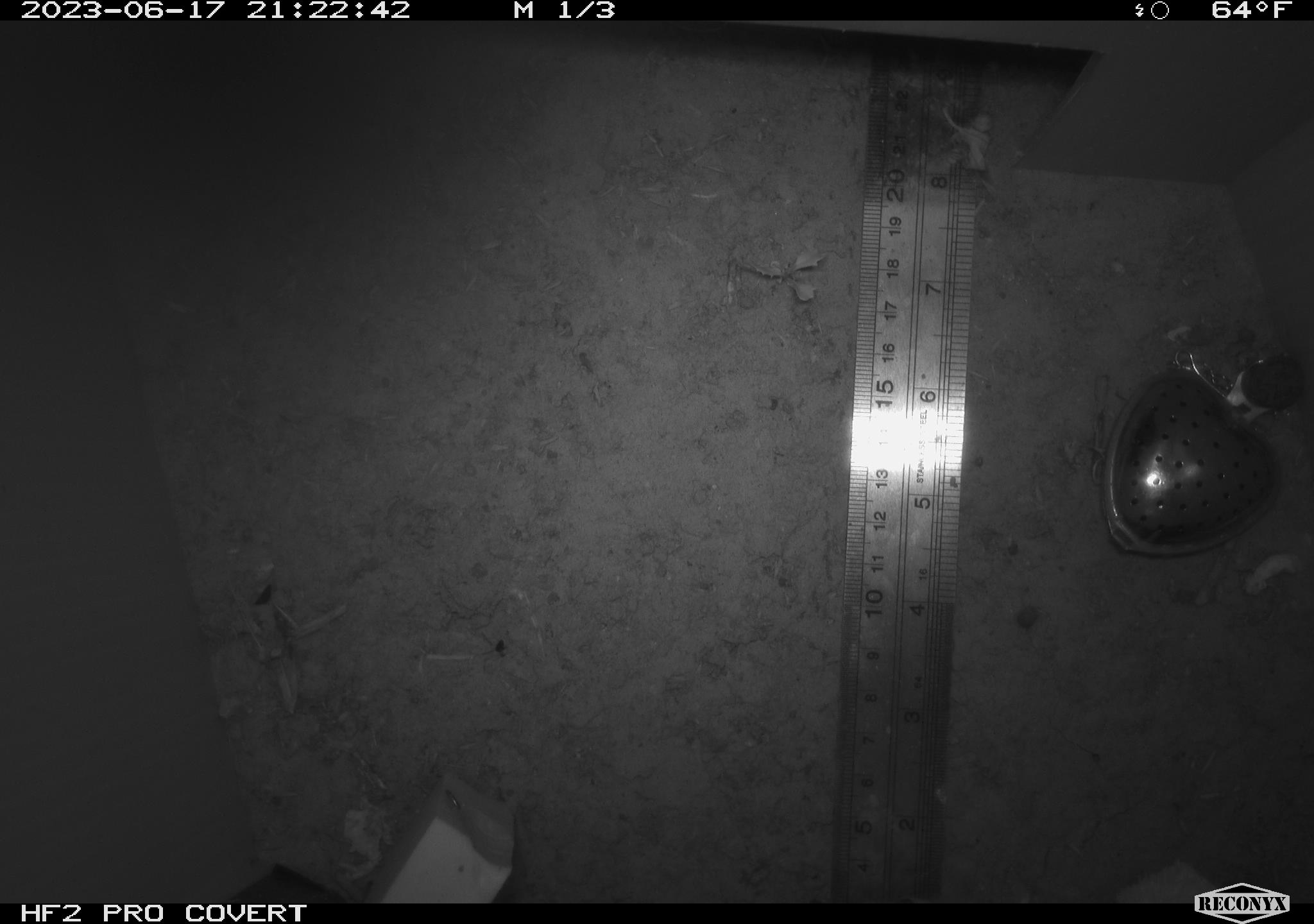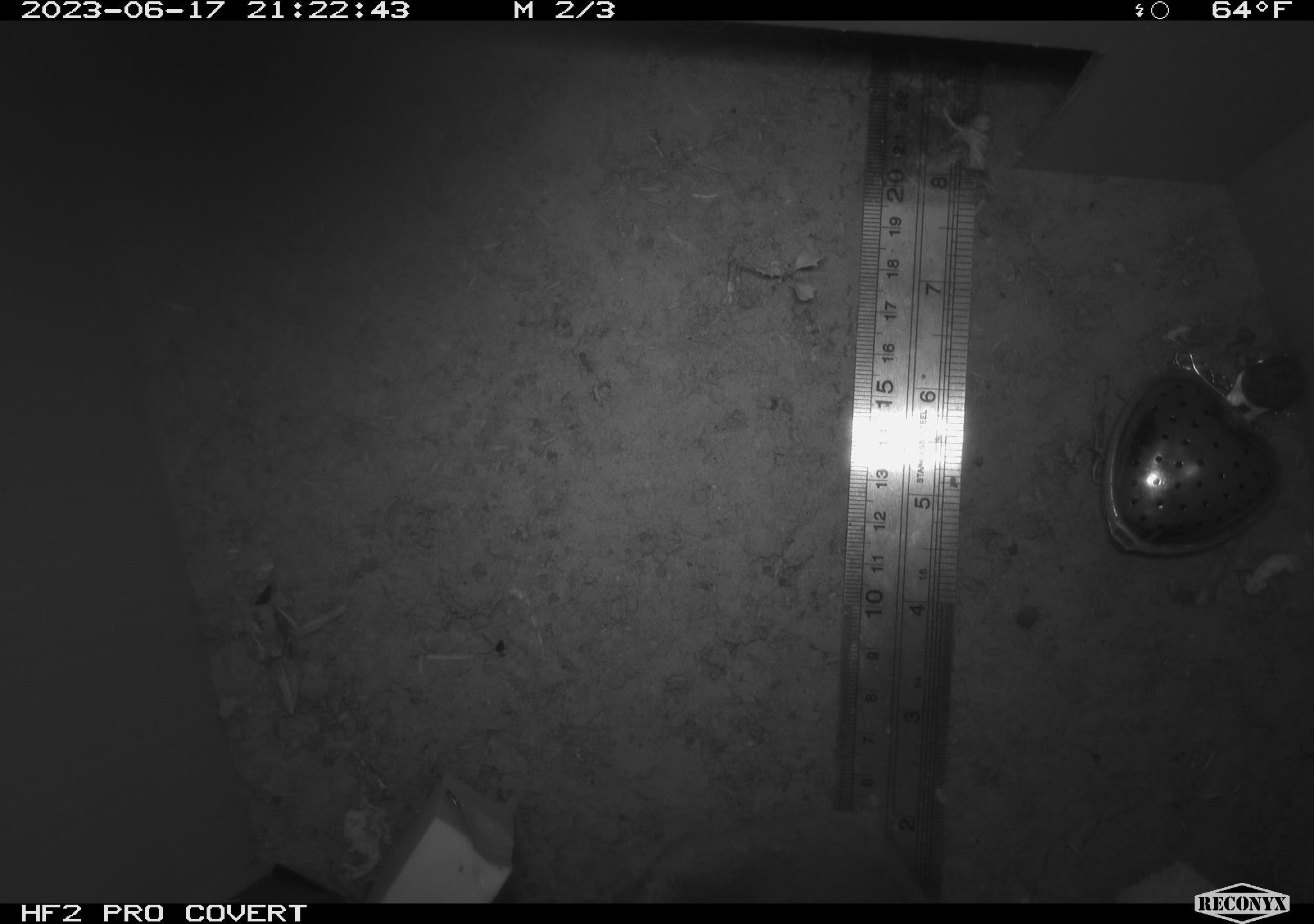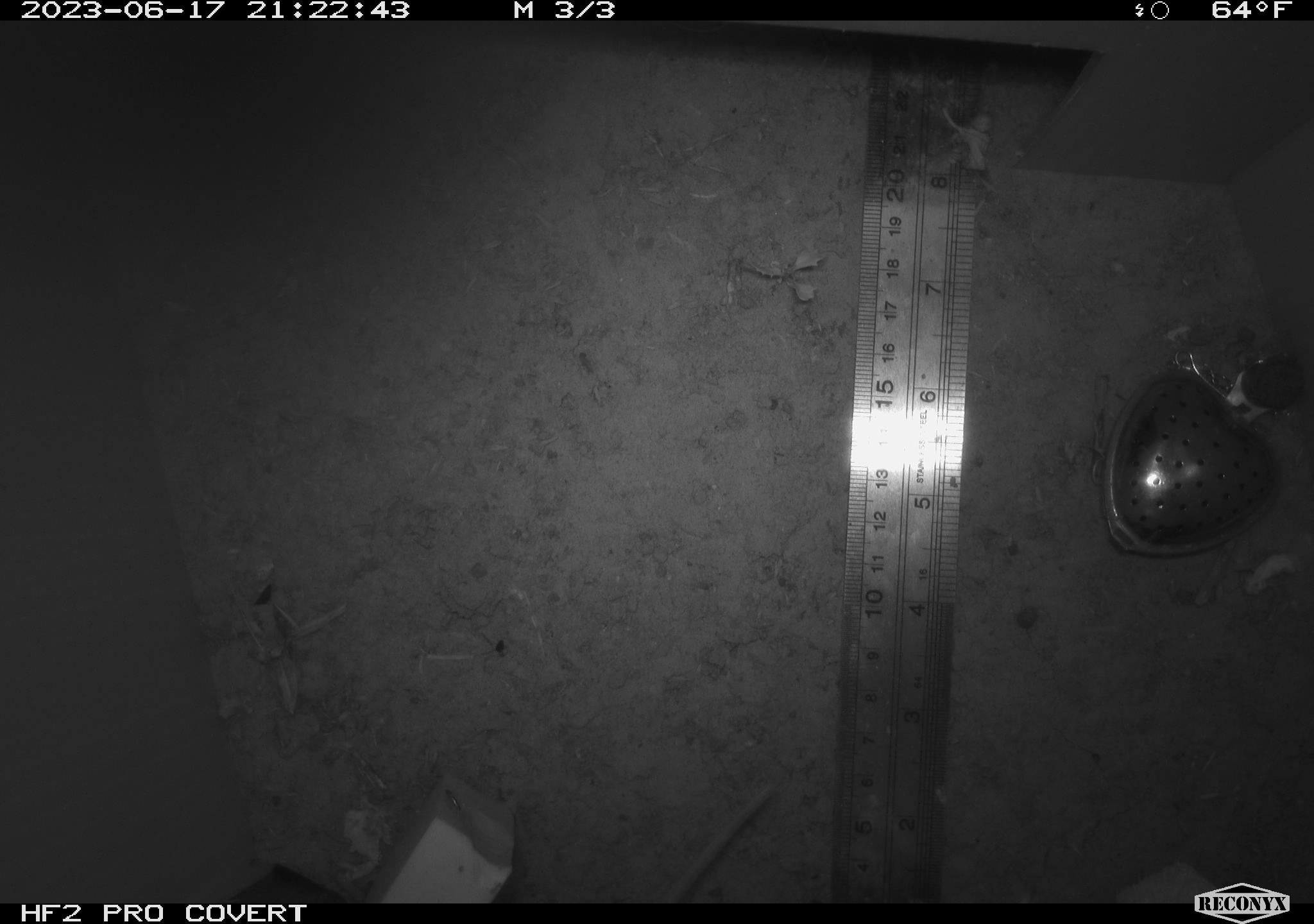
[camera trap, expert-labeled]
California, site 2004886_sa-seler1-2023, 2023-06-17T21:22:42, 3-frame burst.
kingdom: Animalia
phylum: Chordata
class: Mammalia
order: Rodentia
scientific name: Rodentia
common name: mouse species